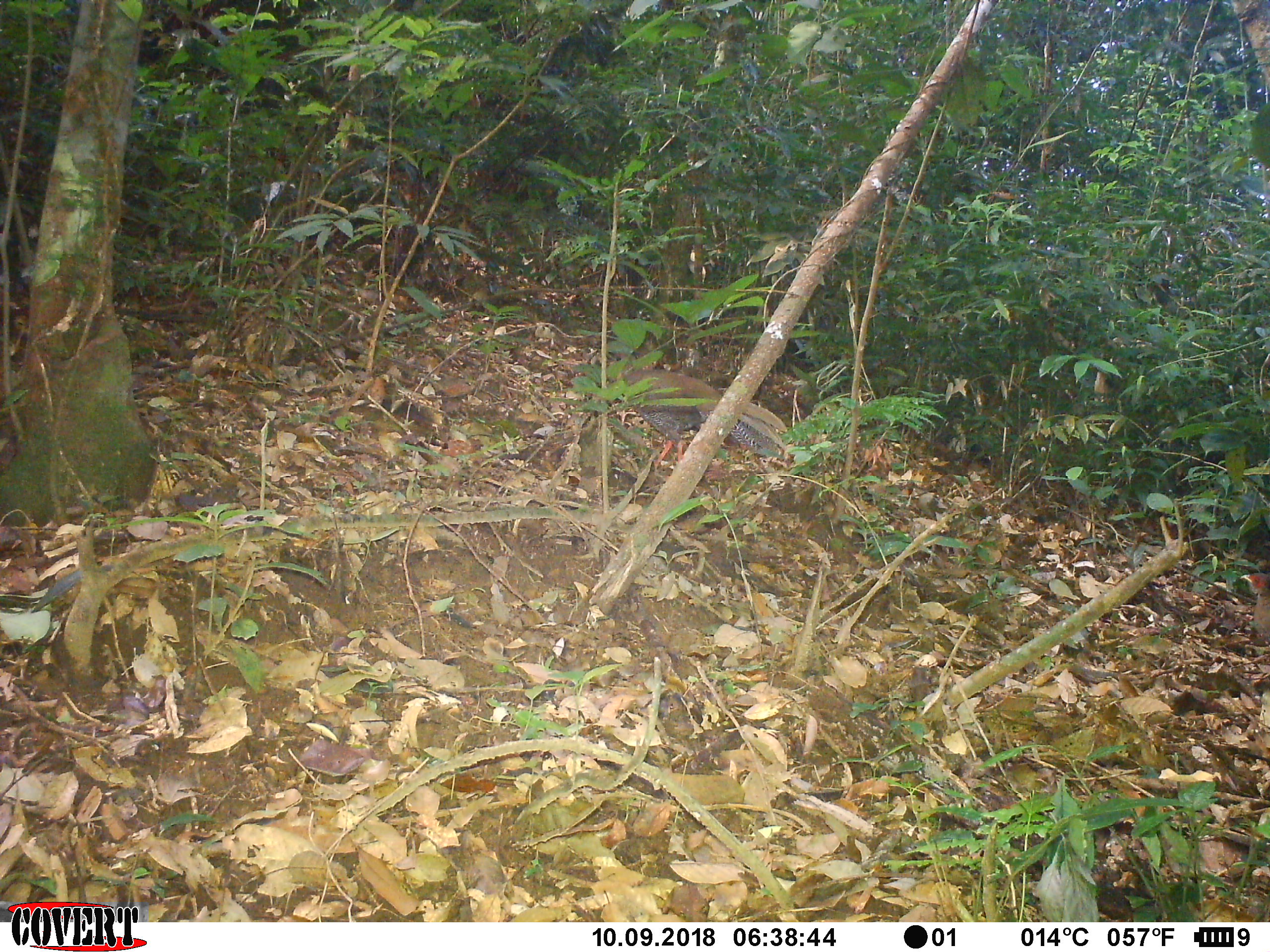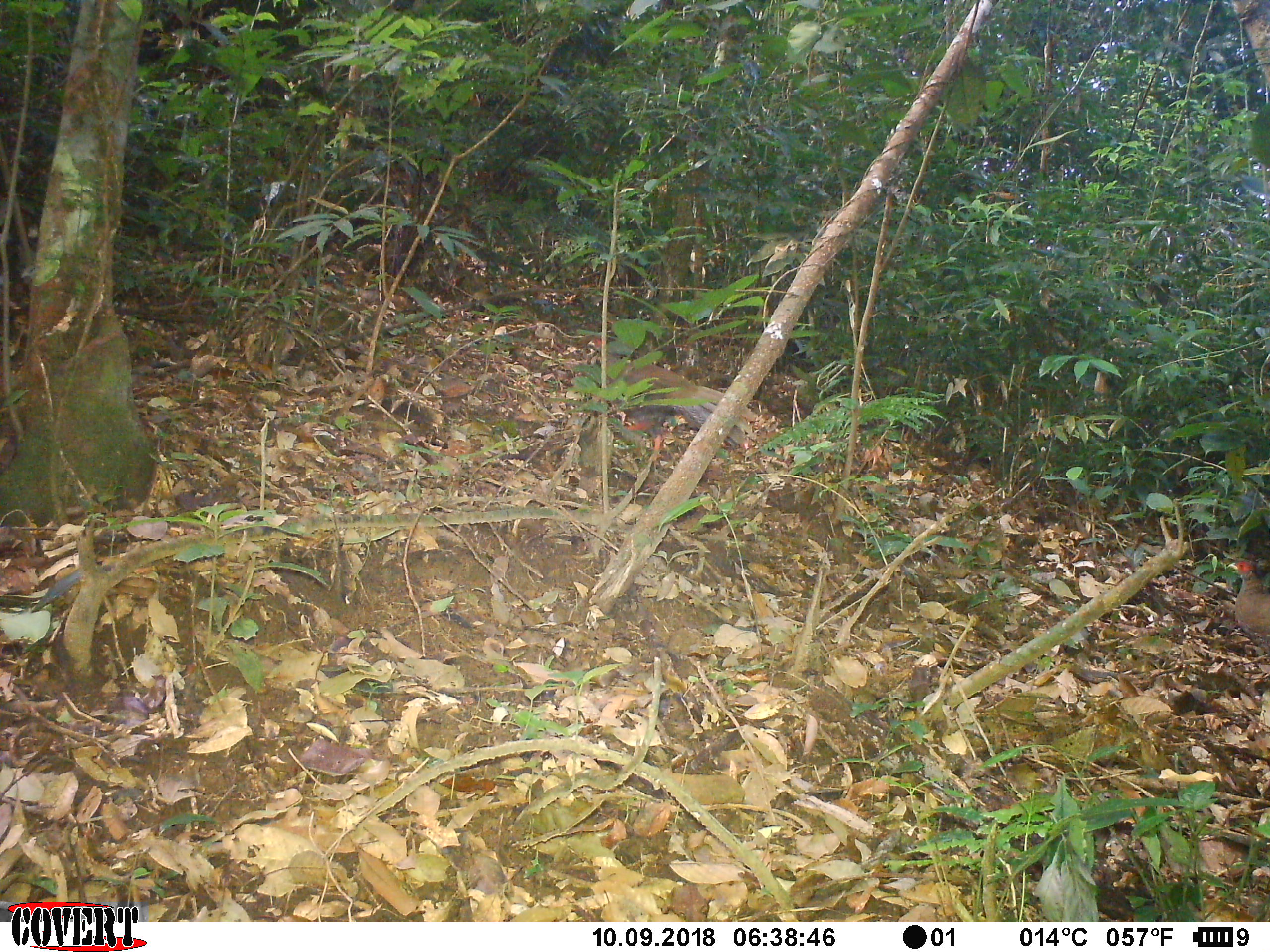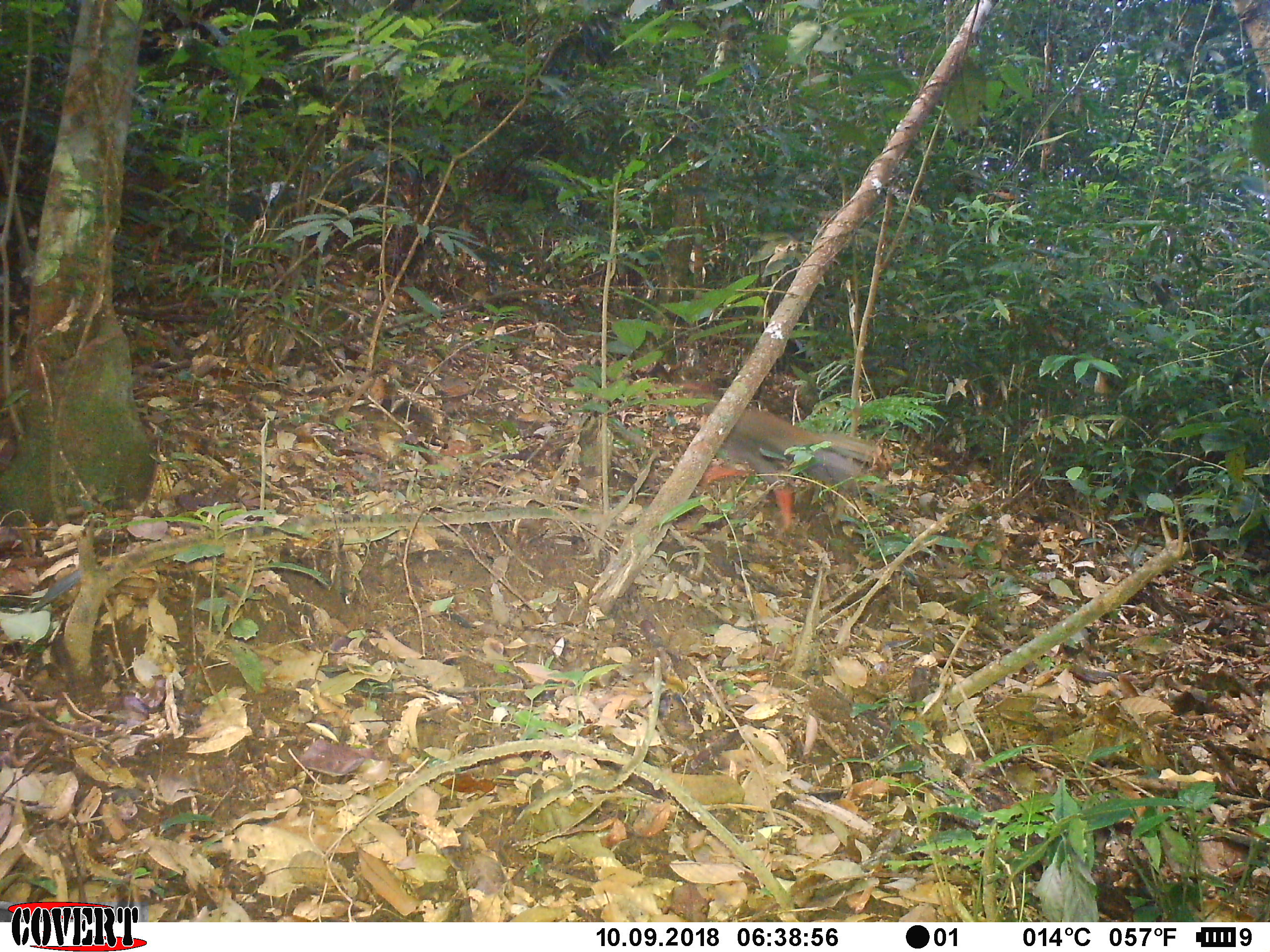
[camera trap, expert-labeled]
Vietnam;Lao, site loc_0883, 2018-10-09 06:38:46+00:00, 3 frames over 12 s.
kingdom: Animalia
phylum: Chordata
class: Aves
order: Galliformes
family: Phasianidae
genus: Lophura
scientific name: Lophura nycthemera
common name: silver pheasant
Silver pheasant (Lophura nycthemera). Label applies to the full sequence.